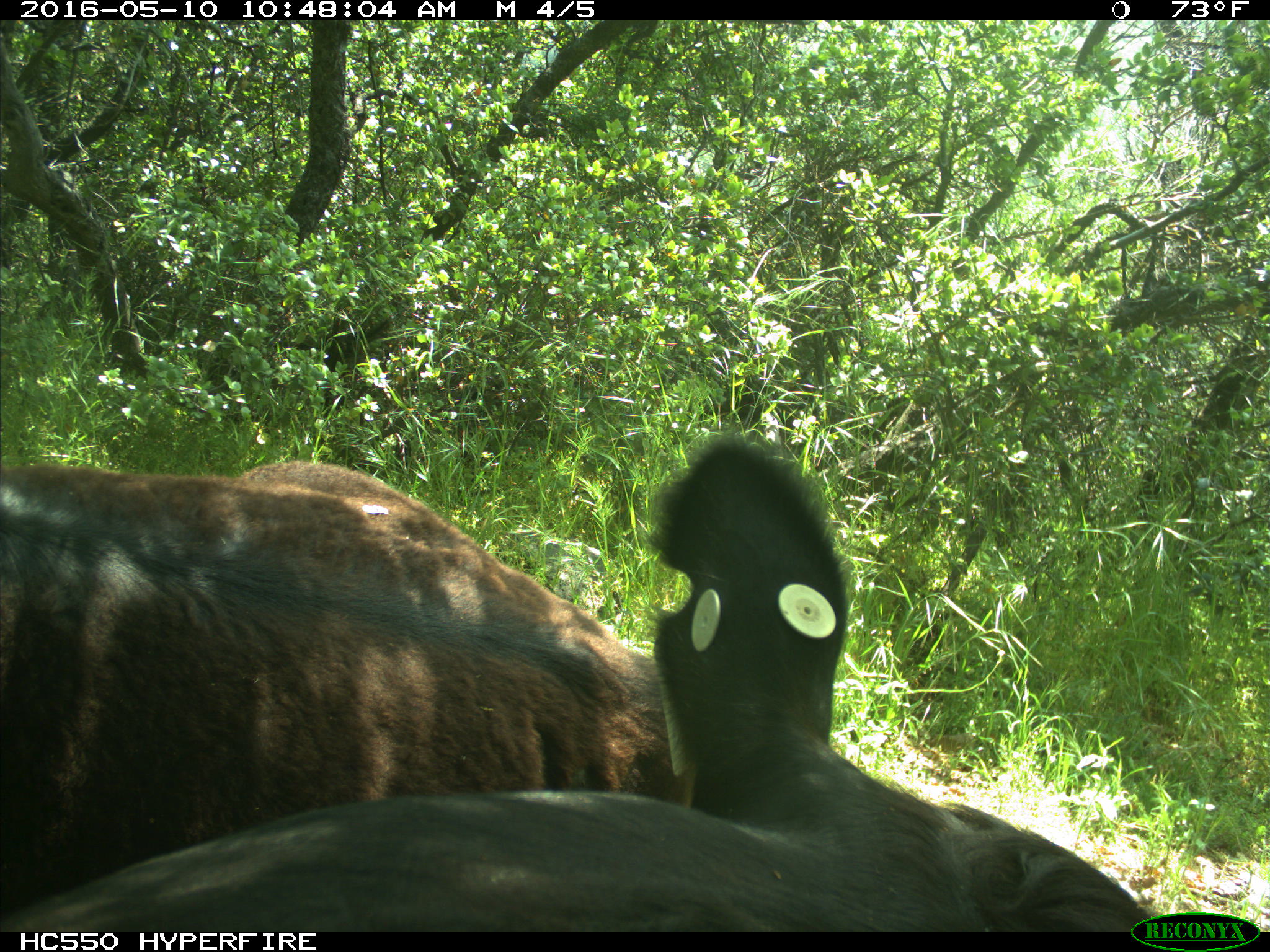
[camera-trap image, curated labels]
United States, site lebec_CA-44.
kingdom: Animalia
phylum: Chordata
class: Mammalia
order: Artiodactyla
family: Bovidae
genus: Bos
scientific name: Bos taurus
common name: domestic cow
Bos taurus (domestic cow).